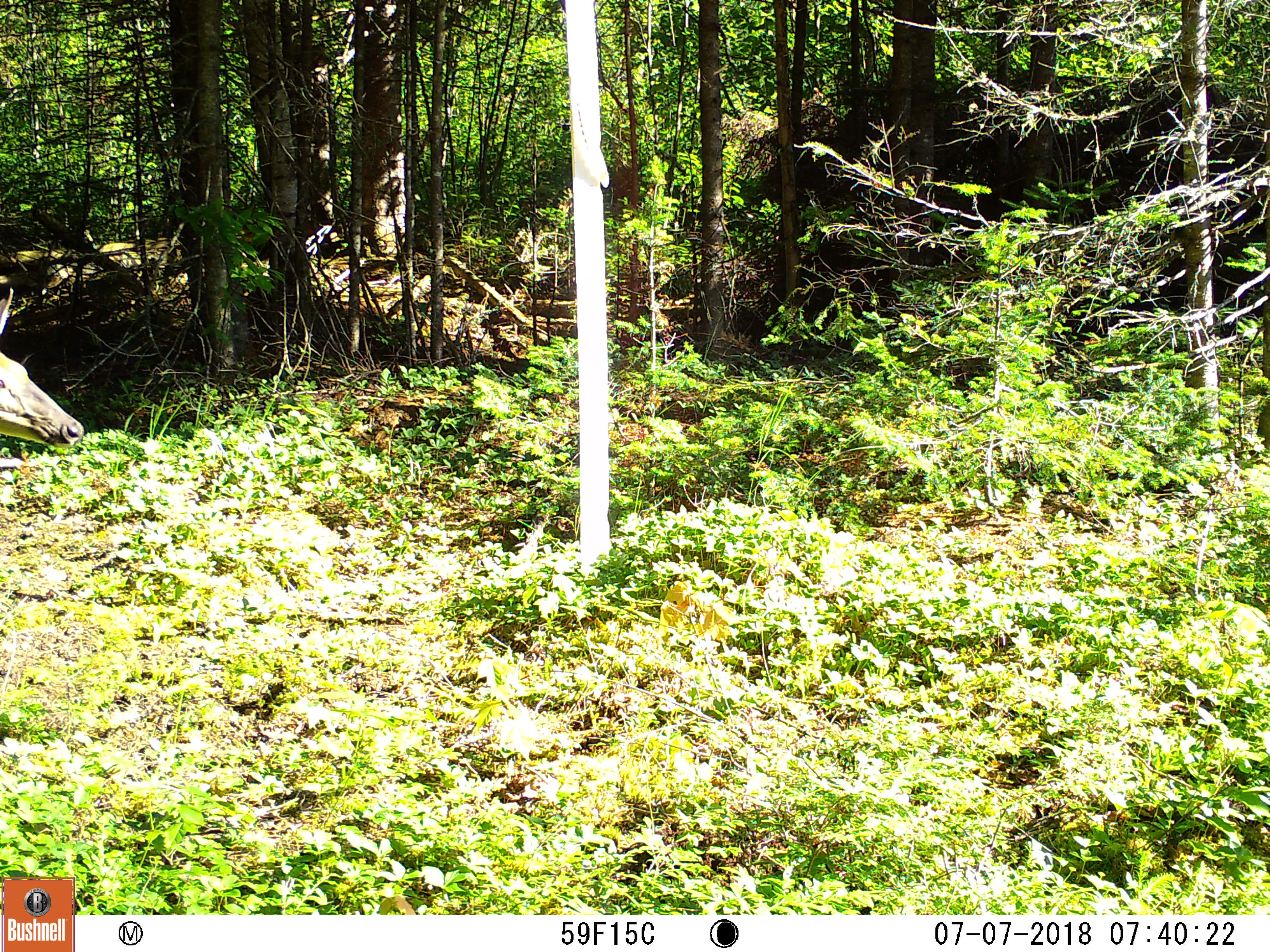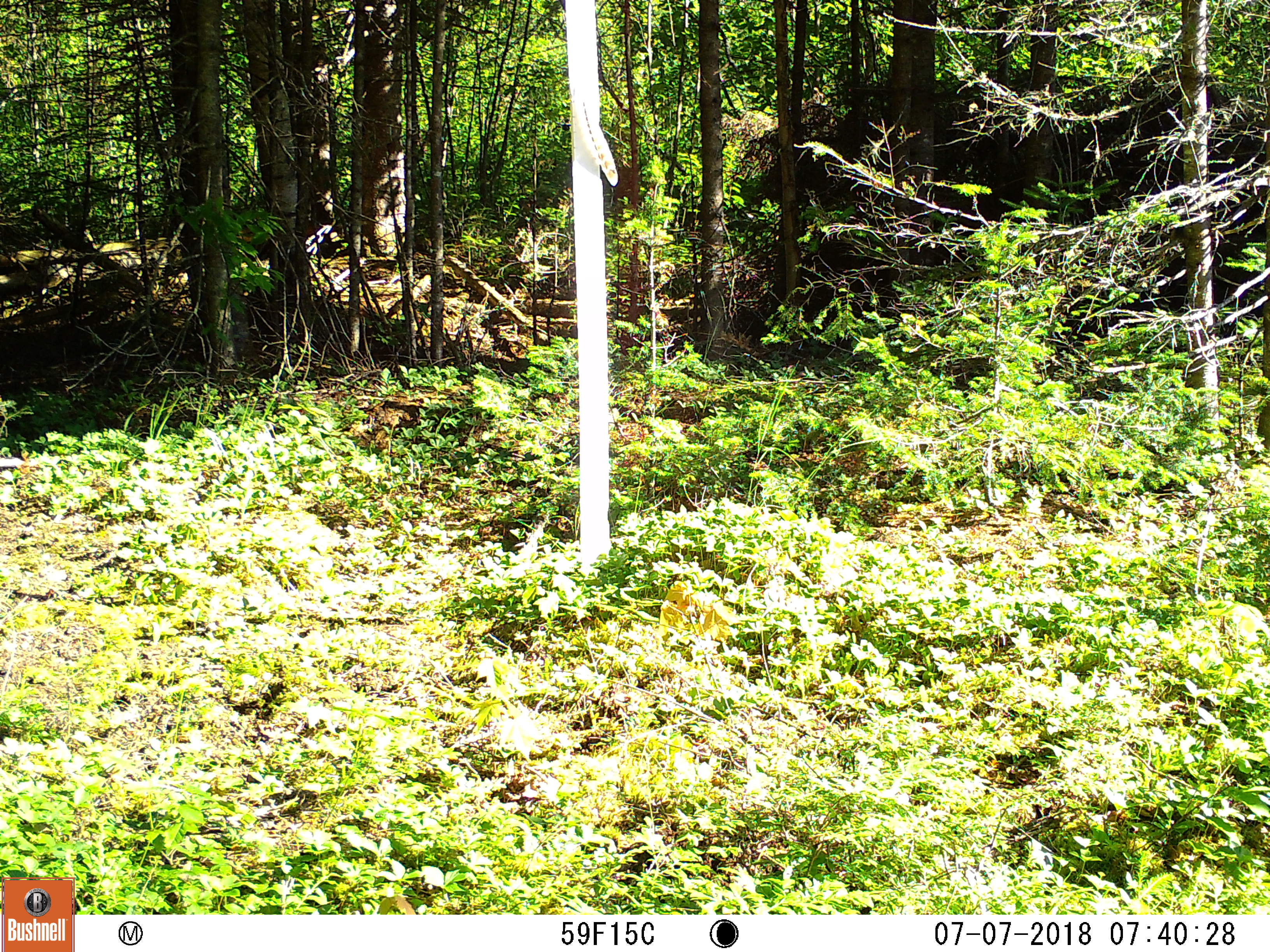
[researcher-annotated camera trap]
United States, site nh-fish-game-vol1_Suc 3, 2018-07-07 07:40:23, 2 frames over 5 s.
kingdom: Animalia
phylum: Chordata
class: Mammalia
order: Artiodactyla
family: Cervidae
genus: Odocoileus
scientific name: Odocoileus virginianus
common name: white-tailed deer